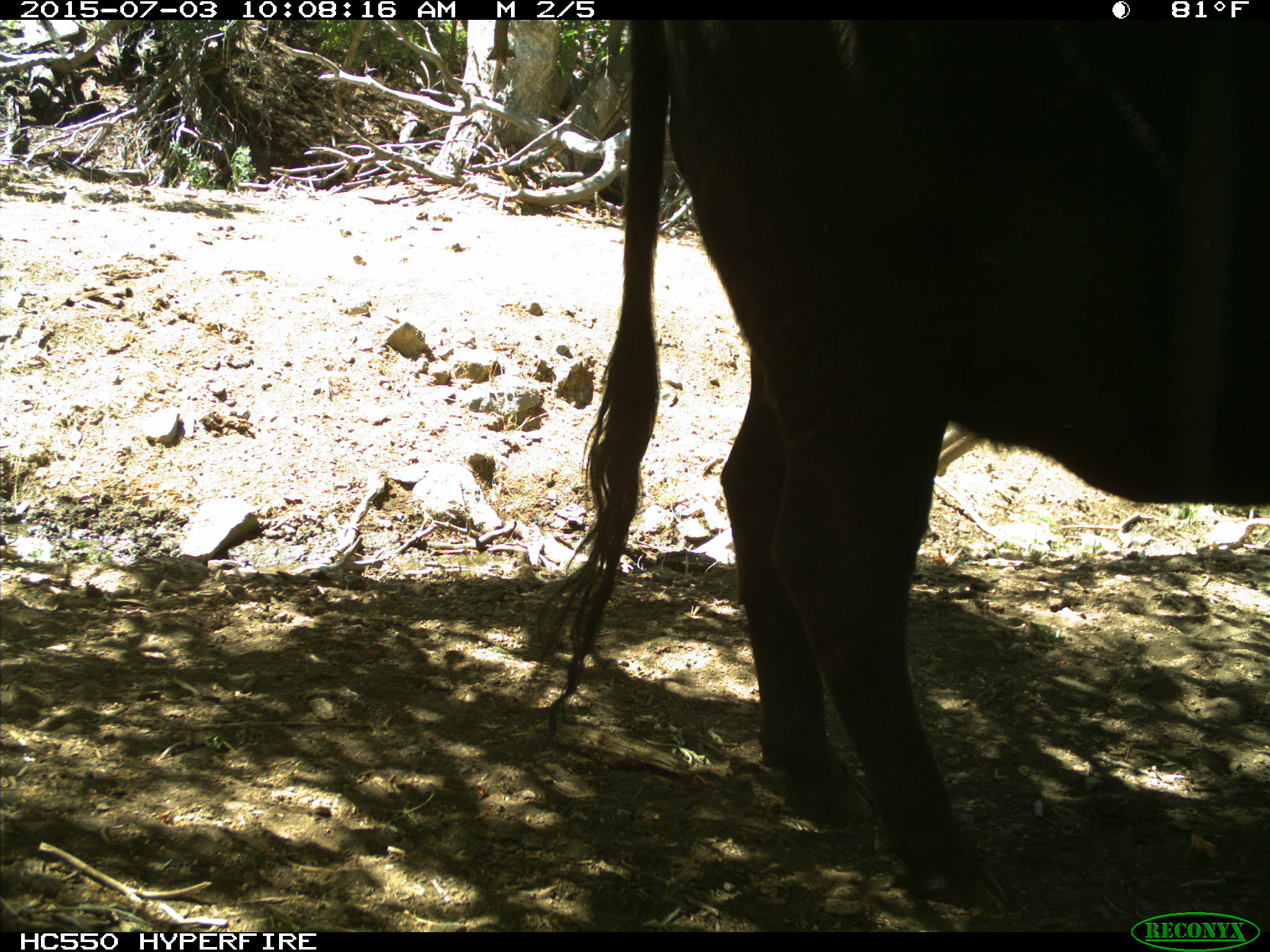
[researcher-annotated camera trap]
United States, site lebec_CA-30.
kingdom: Animalia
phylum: Chordata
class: Mammalia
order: Artiodactyla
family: Bovidae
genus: Bos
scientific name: Bos taurus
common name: domestic cow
Bos taurus (domestic cow).